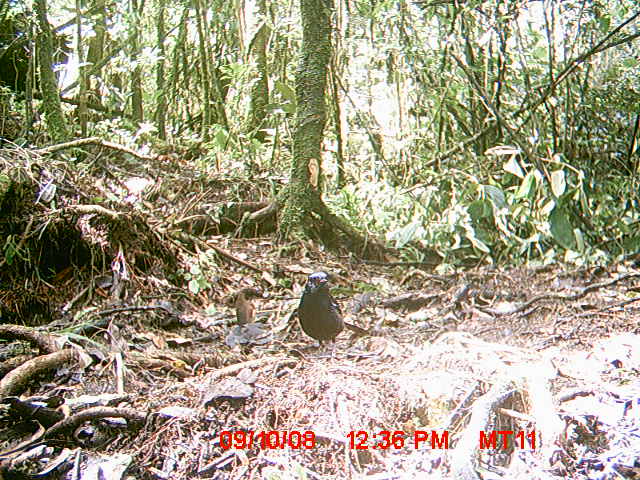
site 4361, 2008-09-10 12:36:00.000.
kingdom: Animalia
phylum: Chordata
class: Aves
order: Passeriformes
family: Muscicapidae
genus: Copsychus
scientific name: Copsychus albospecularis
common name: madagascar magpie-robin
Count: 1.